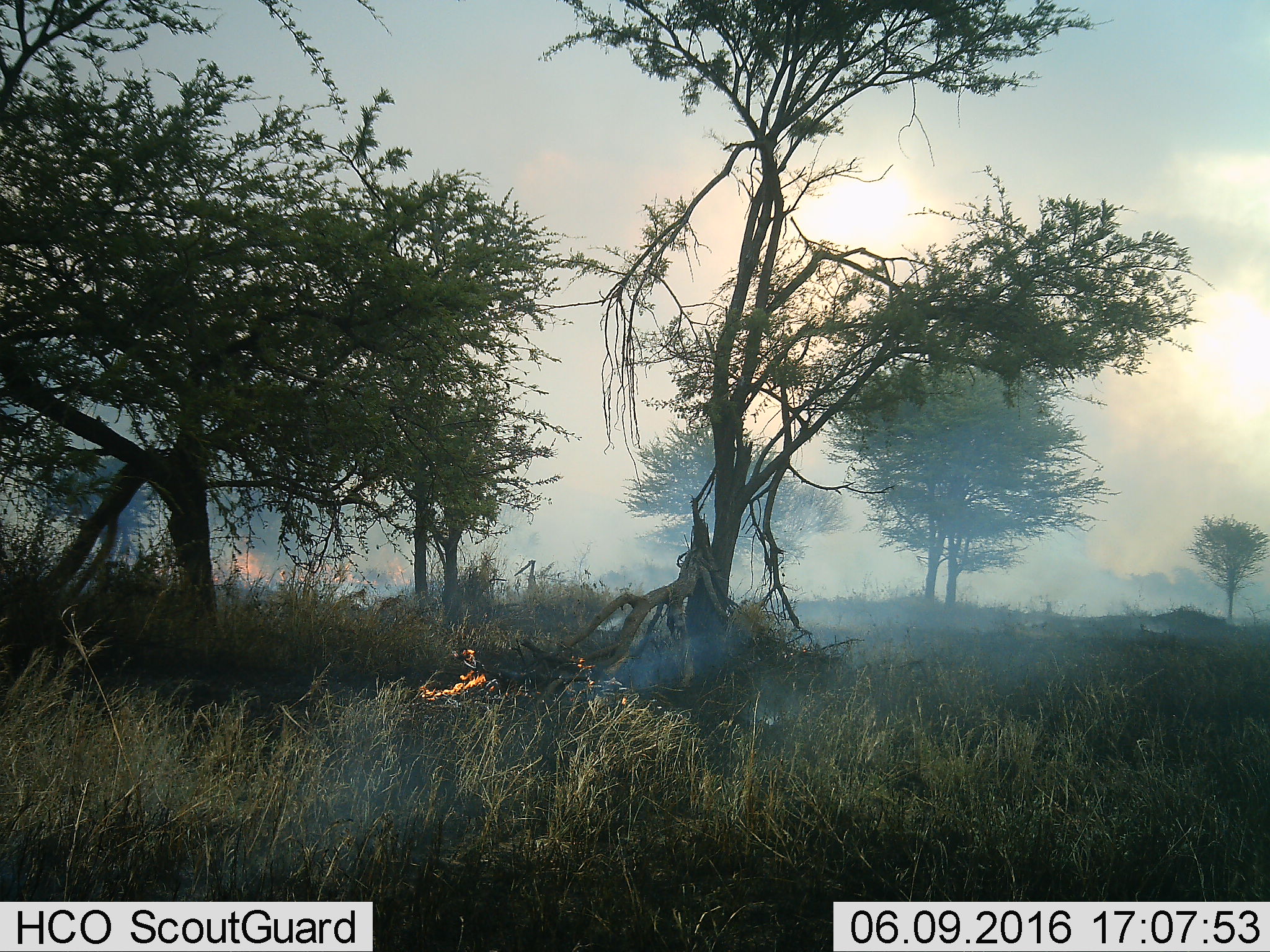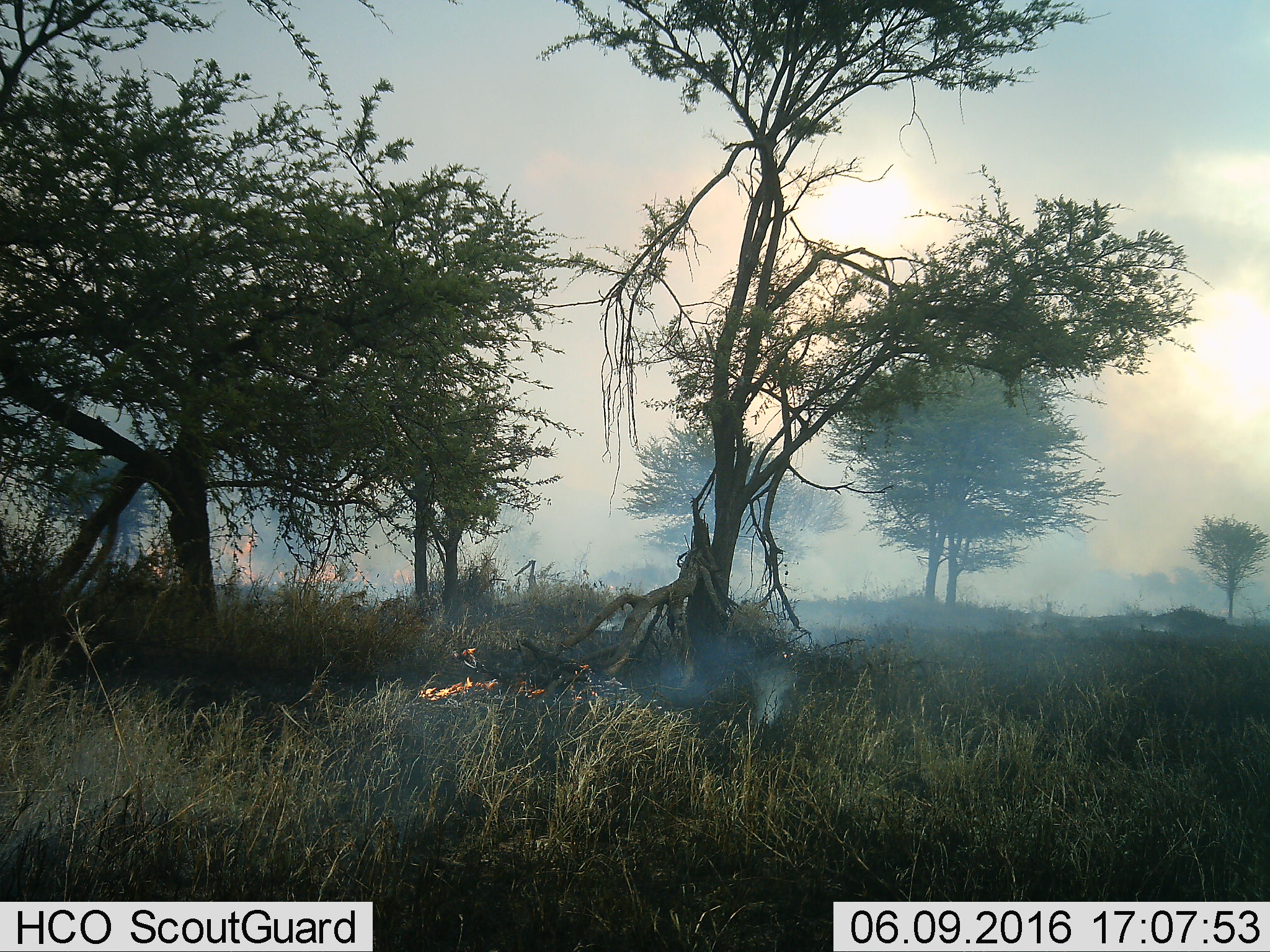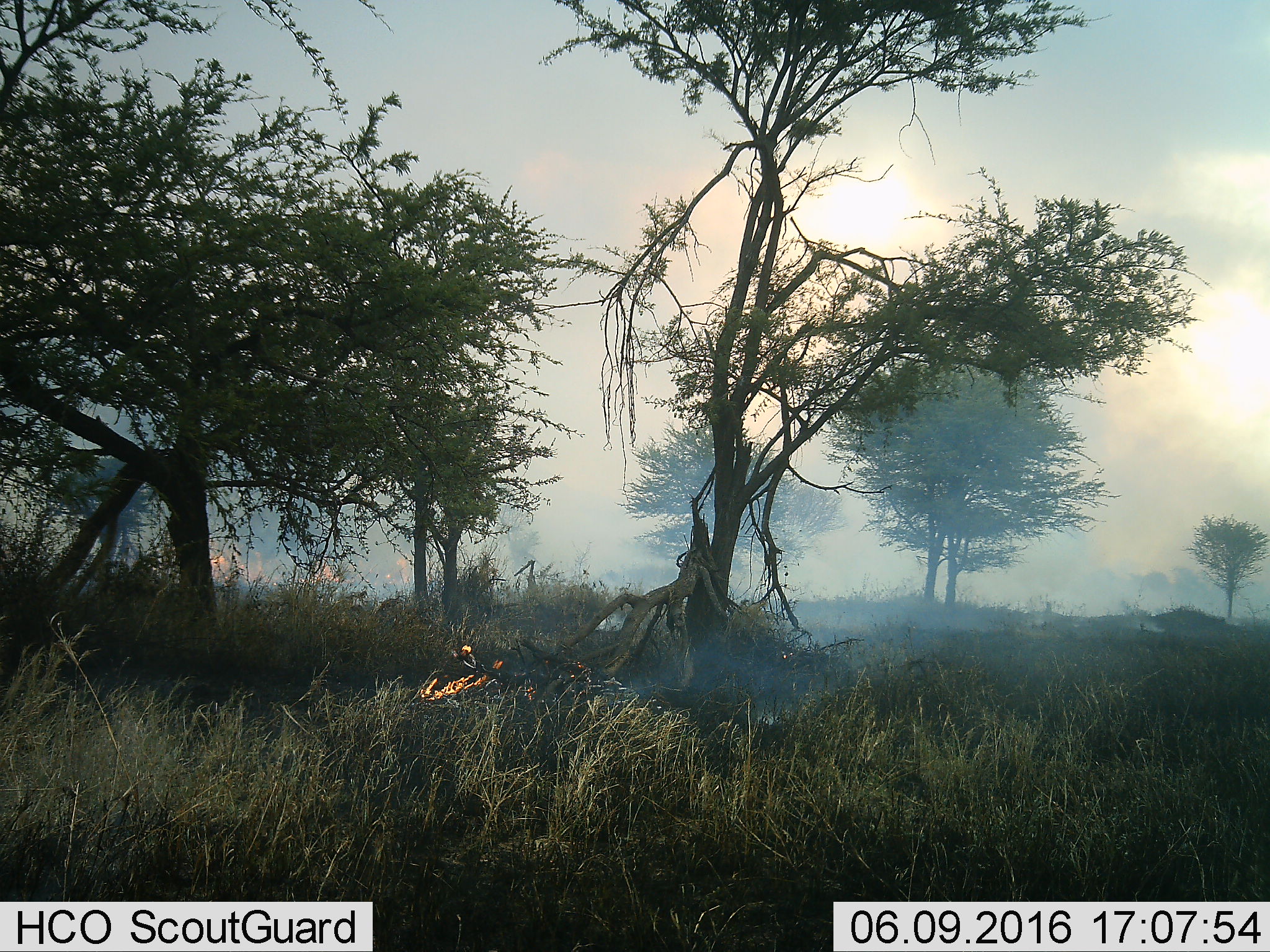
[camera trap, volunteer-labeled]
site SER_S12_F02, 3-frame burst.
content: unidentified animal